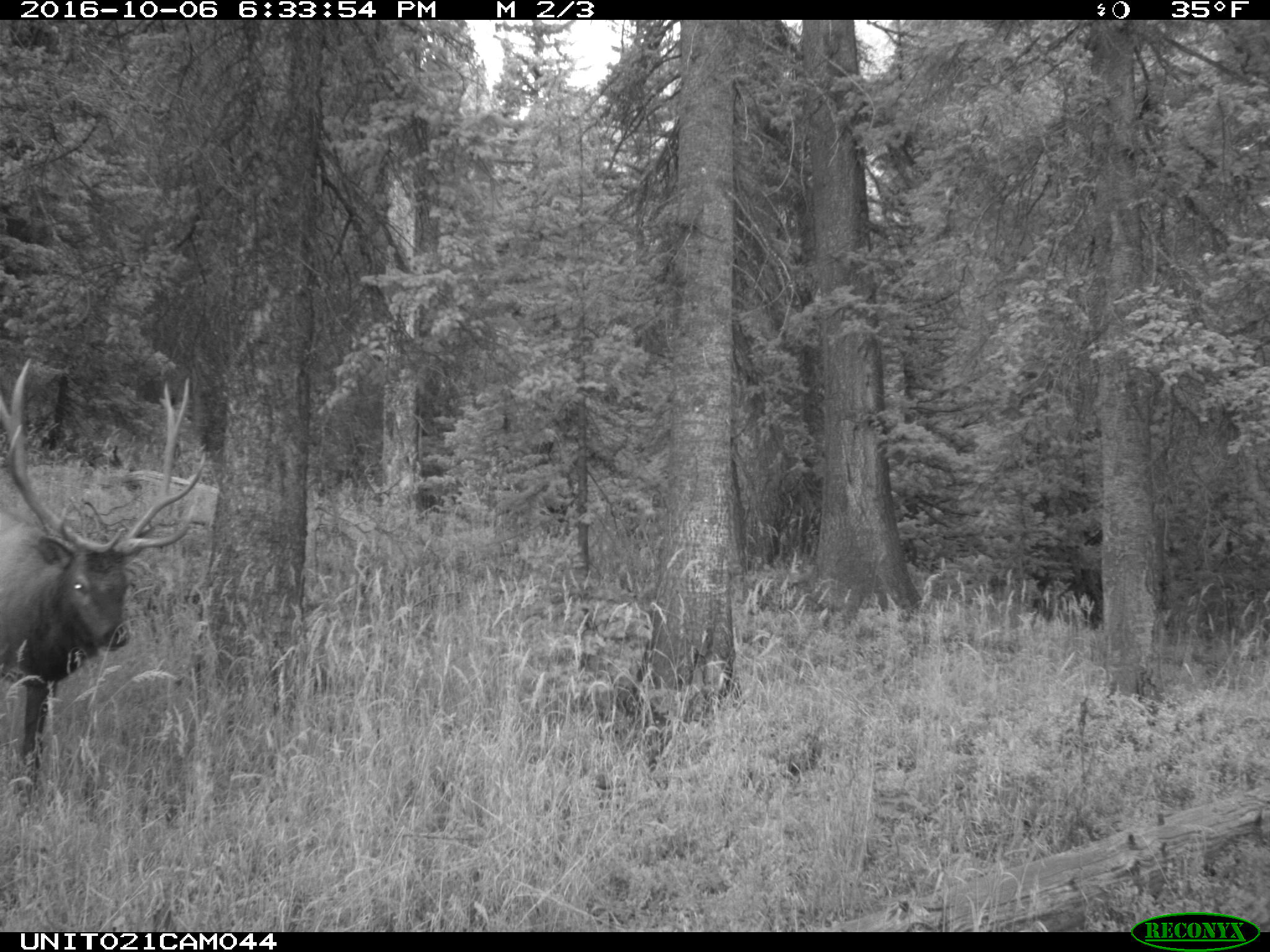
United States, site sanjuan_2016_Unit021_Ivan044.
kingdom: Animalia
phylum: Chordata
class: Mammalia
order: Artiodactyla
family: Cervidae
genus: Cervus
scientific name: Cervus elaphus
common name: red deer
Cervus elaphus (red deer).